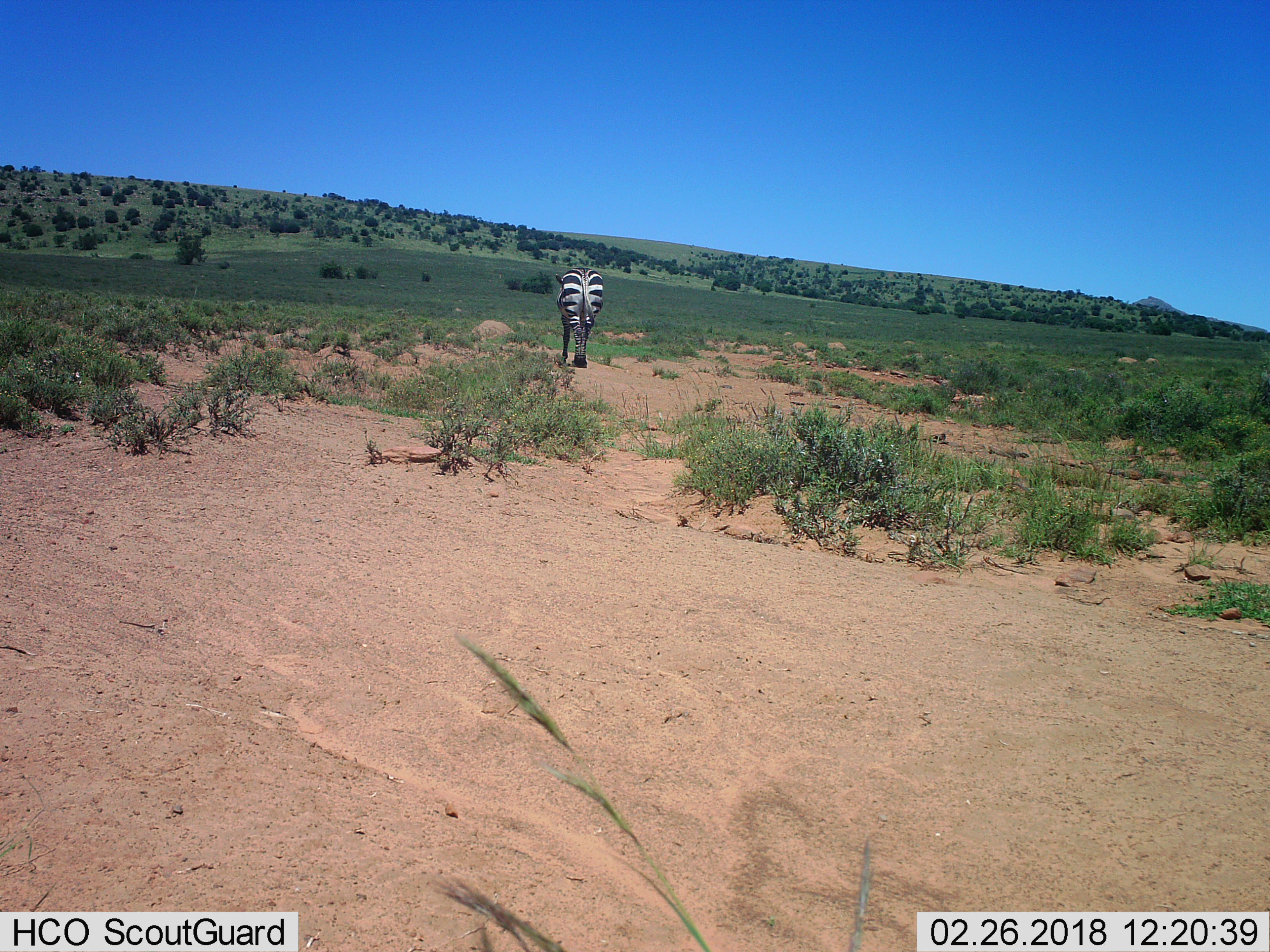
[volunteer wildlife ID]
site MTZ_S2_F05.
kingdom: Animalia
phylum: Chordata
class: Mammalia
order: Perissodactyla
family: Equidae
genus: Equus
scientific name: Equus zebra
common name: mountain zebra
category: zebramountain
Zebramountain (mountain zebra) (Equus zebra), count 1. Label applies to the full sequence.